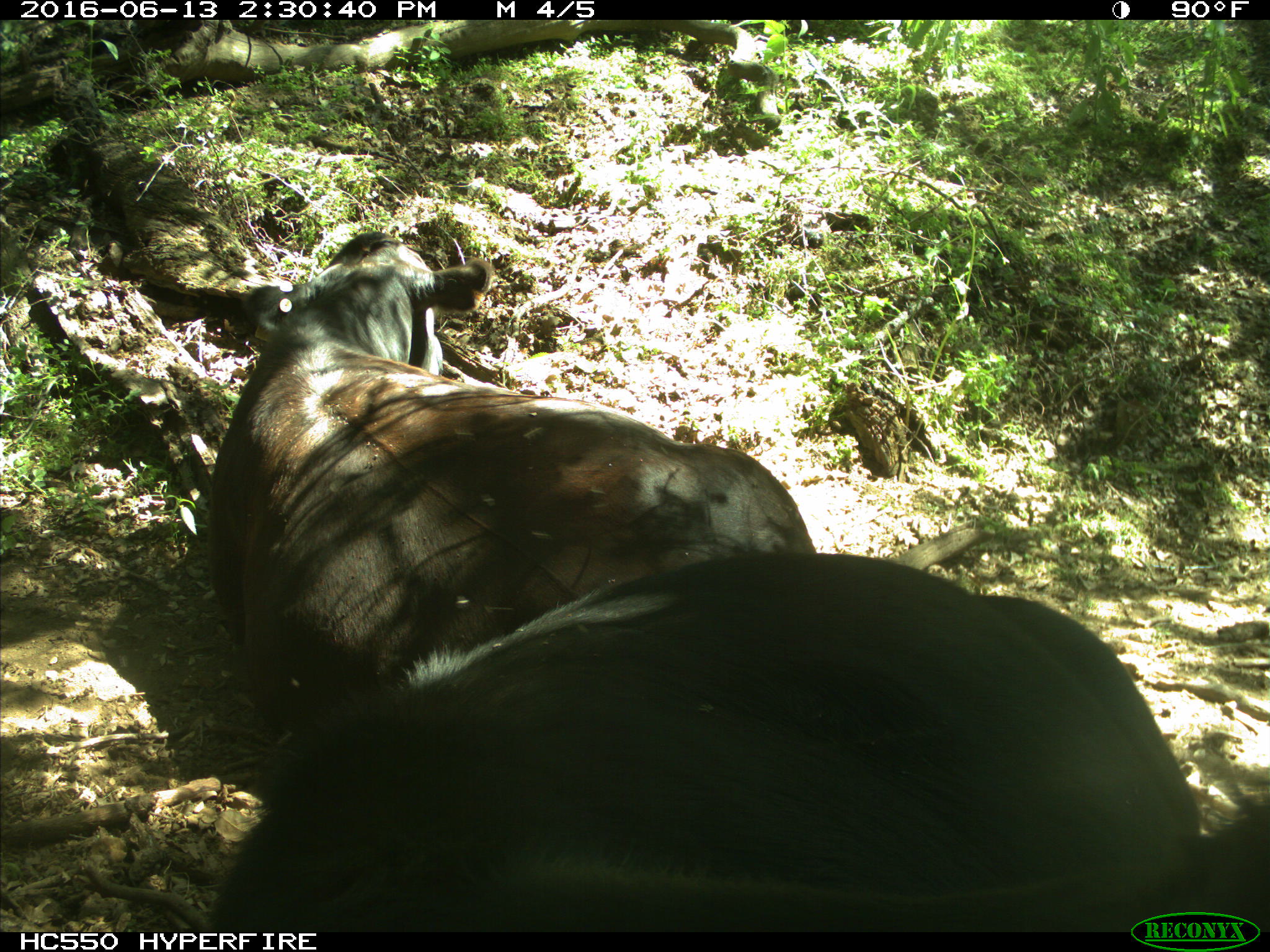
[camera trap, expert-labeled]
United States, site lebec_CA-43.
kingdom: Animalia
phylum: Chordata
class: Mammalia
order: Artiodactyla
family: Bovidae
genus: Bos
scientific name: Bos taurus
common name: domestic cow